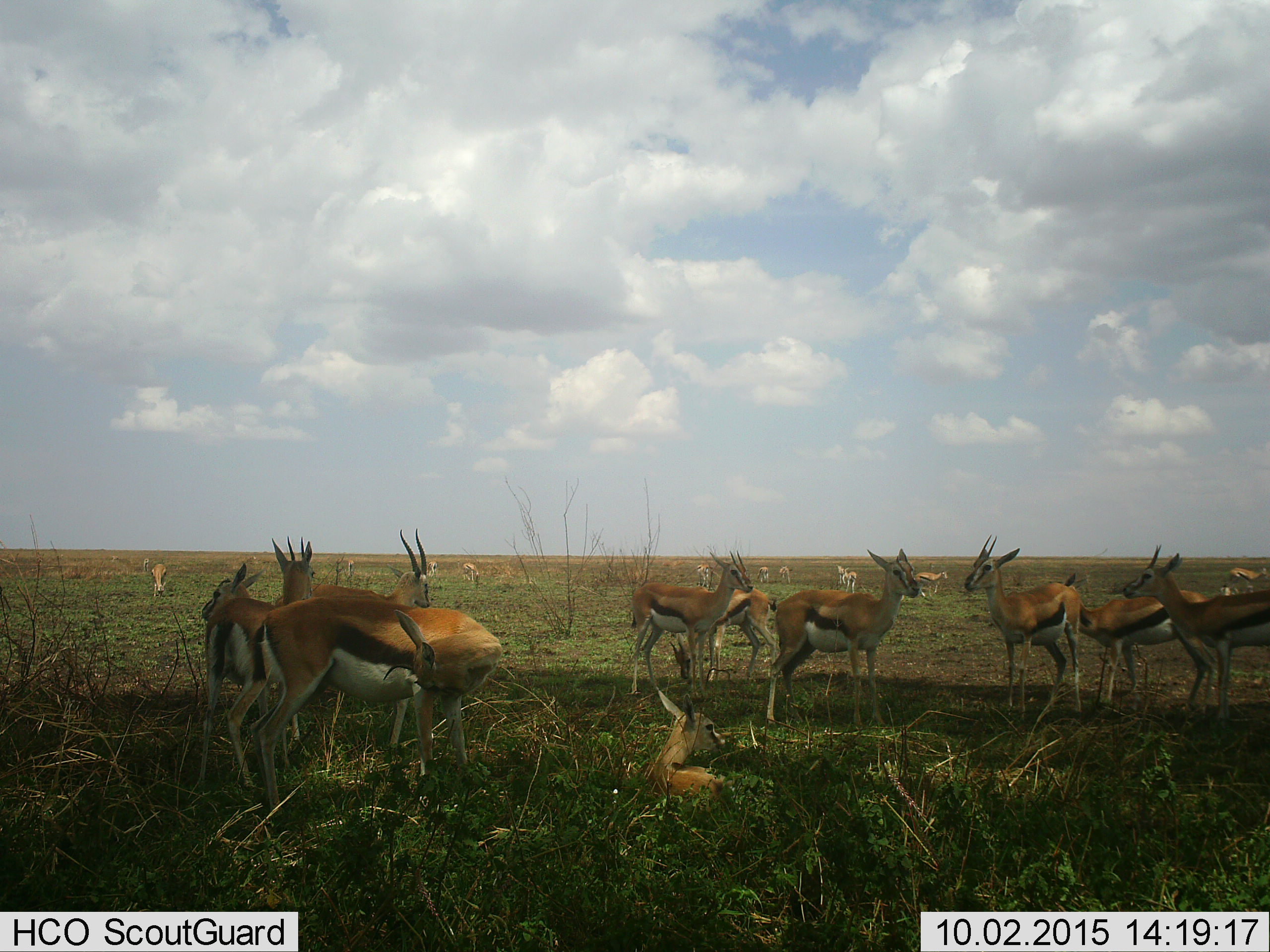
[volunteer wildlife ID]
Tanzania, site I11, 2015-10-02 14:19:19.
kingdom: Animalia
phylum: Chordata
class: Mammalia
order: Artiodactyla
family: Bovidae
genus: Eudorcas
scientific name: Eudorcas thomsonii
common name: thomson's gazelle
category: gazellethomsons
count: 11-50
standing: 90%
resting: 90%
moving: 20%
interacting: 40%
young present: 80%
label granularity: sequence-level